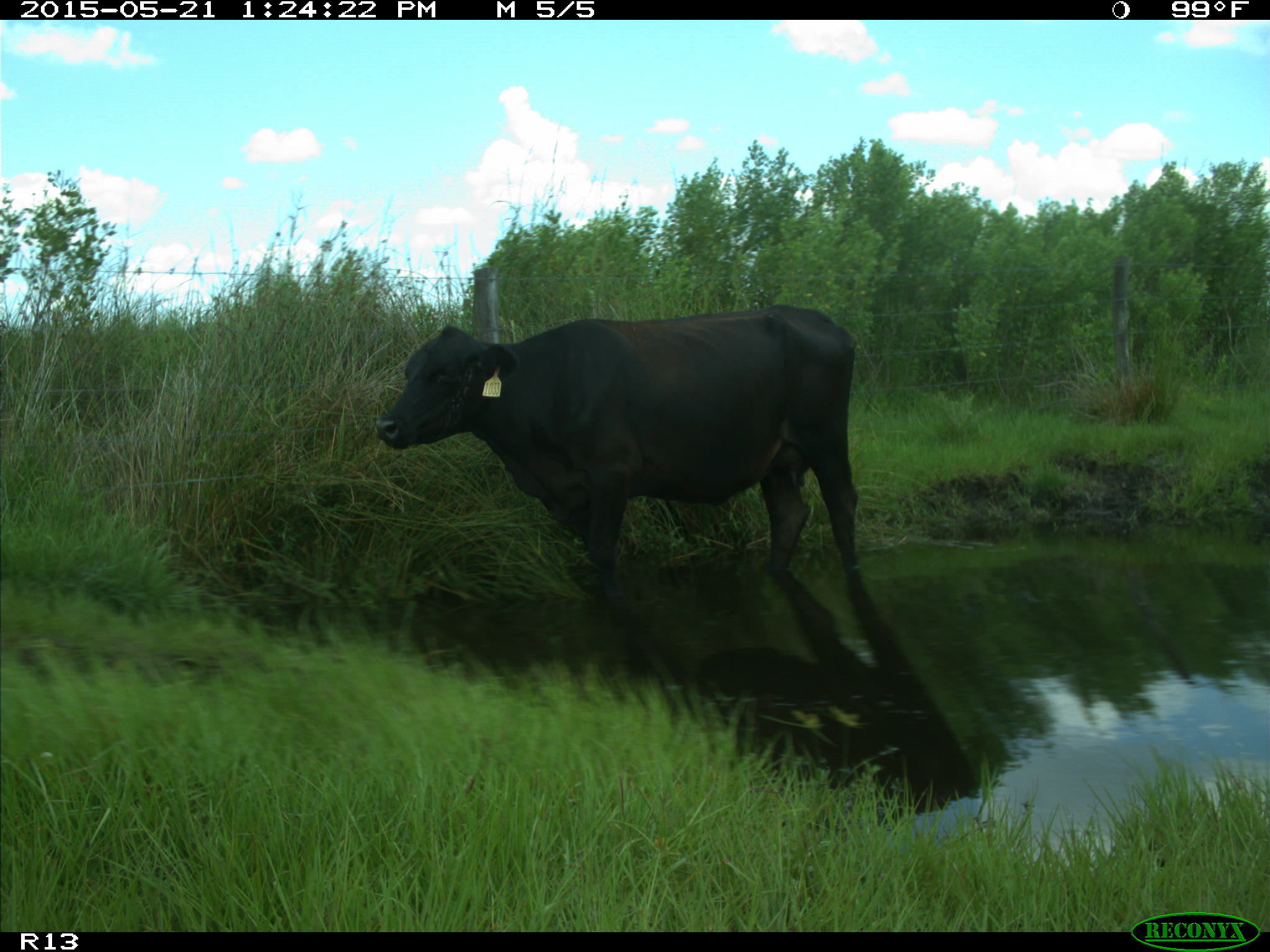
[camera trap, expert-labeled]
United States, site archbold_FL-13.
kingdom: Animalia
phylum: Chordata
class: Mammalia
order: Artiodactyla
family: Bovidae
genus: Bos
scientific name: Bos taurus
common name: domestic cow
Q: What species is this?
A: Bos taurus (domestic cow).